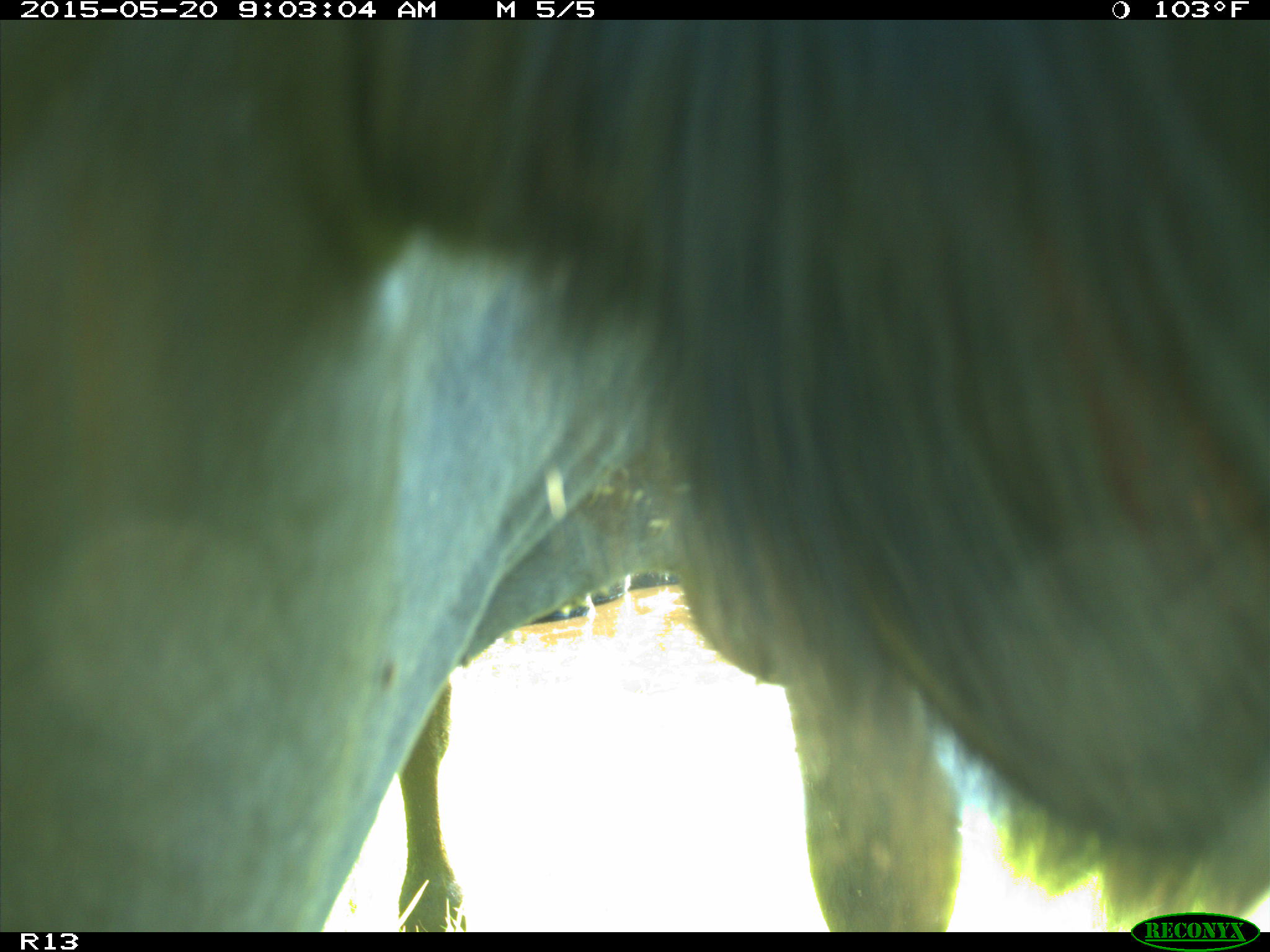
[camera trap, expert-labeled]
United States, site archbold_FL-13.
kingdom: Animalia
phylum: Chordata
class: Mammalia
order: Artiodactyla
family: Bovidae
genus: Bos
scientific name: Bos taurus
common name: domestic cow